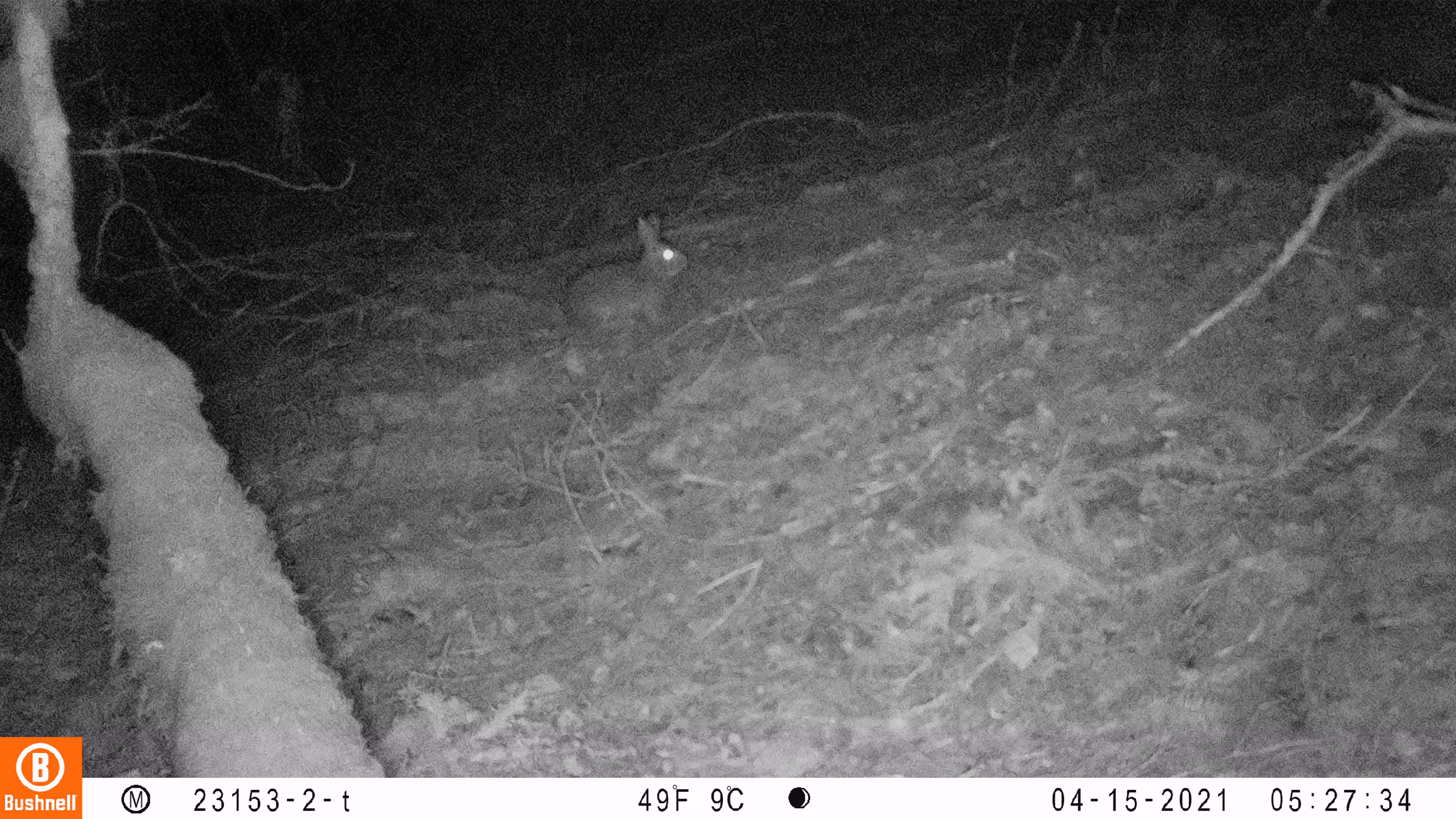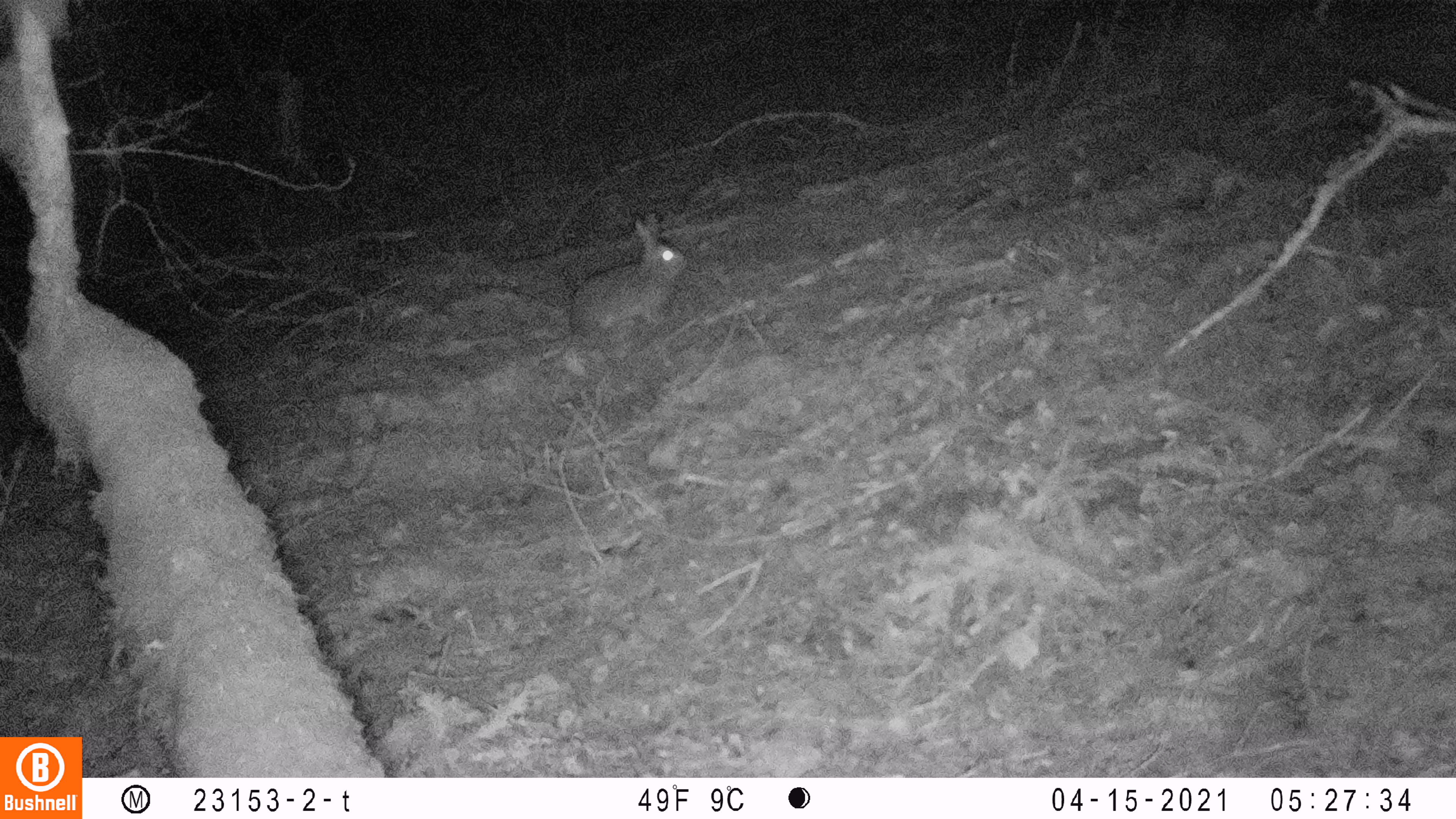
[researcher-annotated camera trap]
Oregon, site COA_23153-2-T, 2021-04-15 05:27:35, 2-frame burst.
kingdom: Animalia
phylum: Chordata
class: Mammalia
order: Lagomorpha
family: Leporidae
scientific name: Leporidae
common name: hares and rabbits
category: leporidae family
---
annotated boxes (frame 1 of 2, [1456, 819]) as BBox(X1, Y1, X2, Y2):
leporidae family: BBox(561, 201, 703, 335)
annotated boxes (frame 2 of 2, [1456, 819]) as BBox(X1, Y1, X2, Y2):
leporidae family: BBox(561, 216, 706, 341)